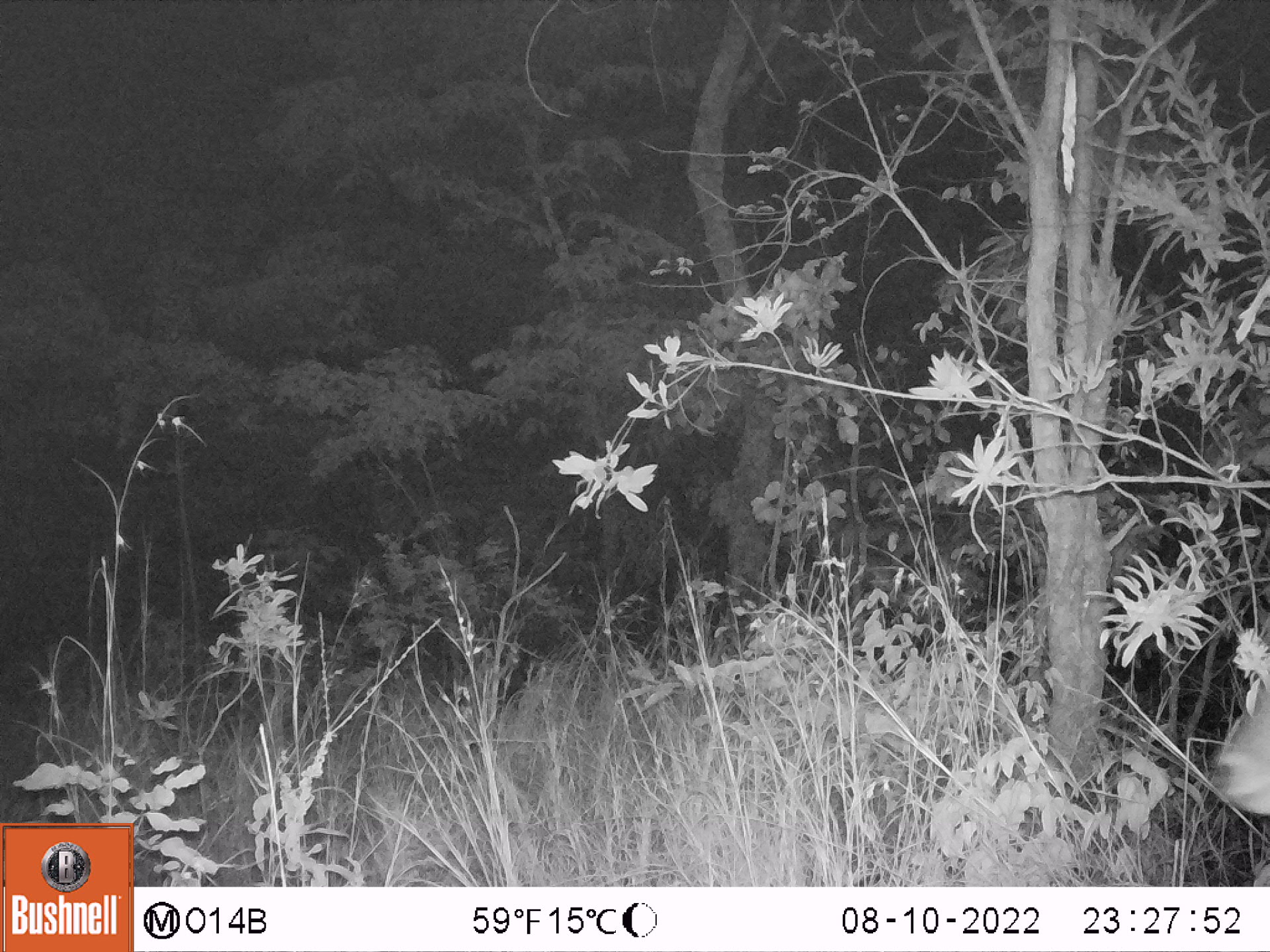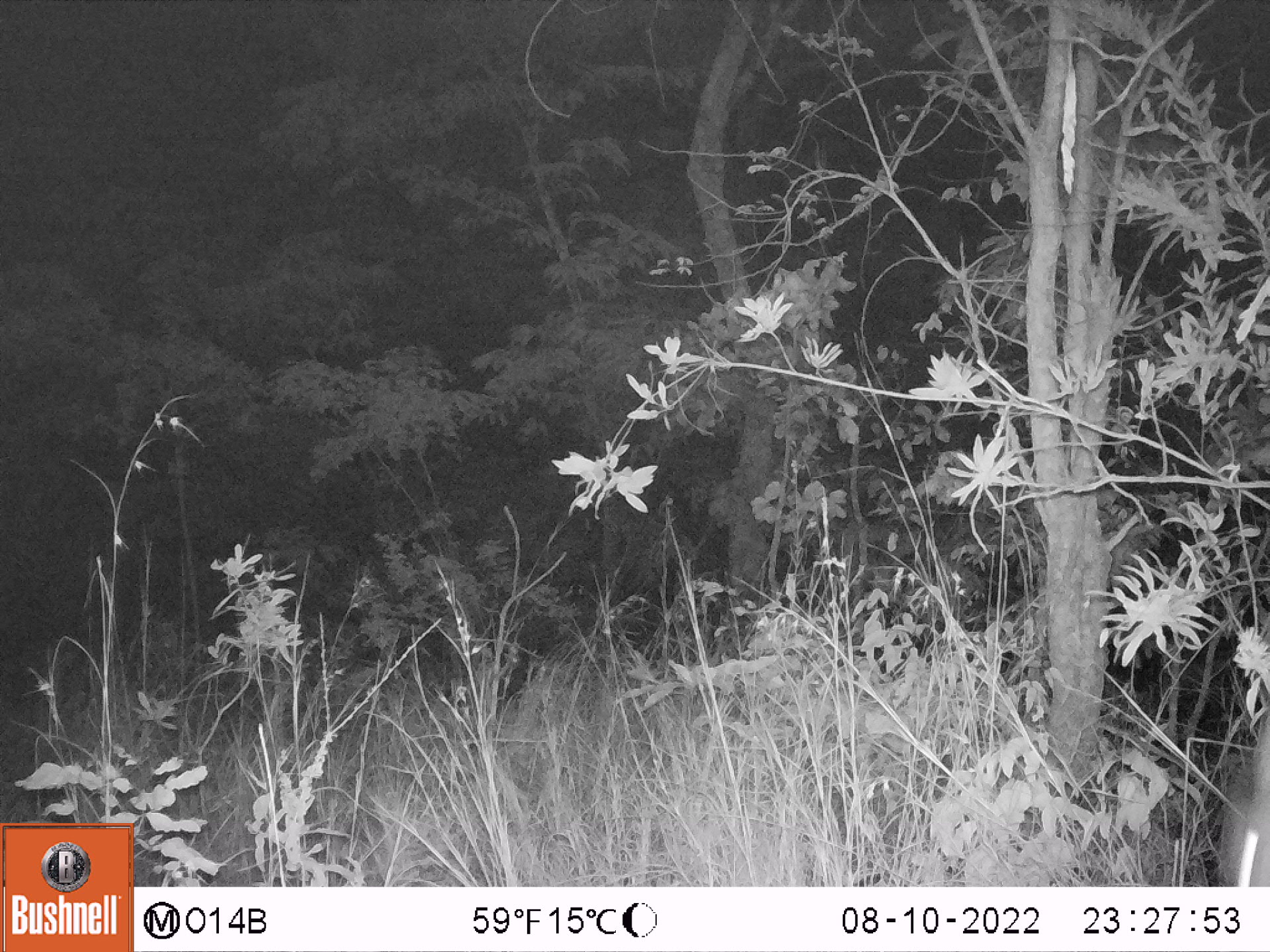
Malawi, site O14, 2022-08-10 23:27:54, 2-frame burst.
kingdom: Animalia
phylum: Chordata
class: Mammalia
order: Artiodactyla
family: Bovidae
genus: Kobus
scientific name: Kobus ellipsiprymnus ellipsiprymnus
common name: common waterbuck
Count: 1.